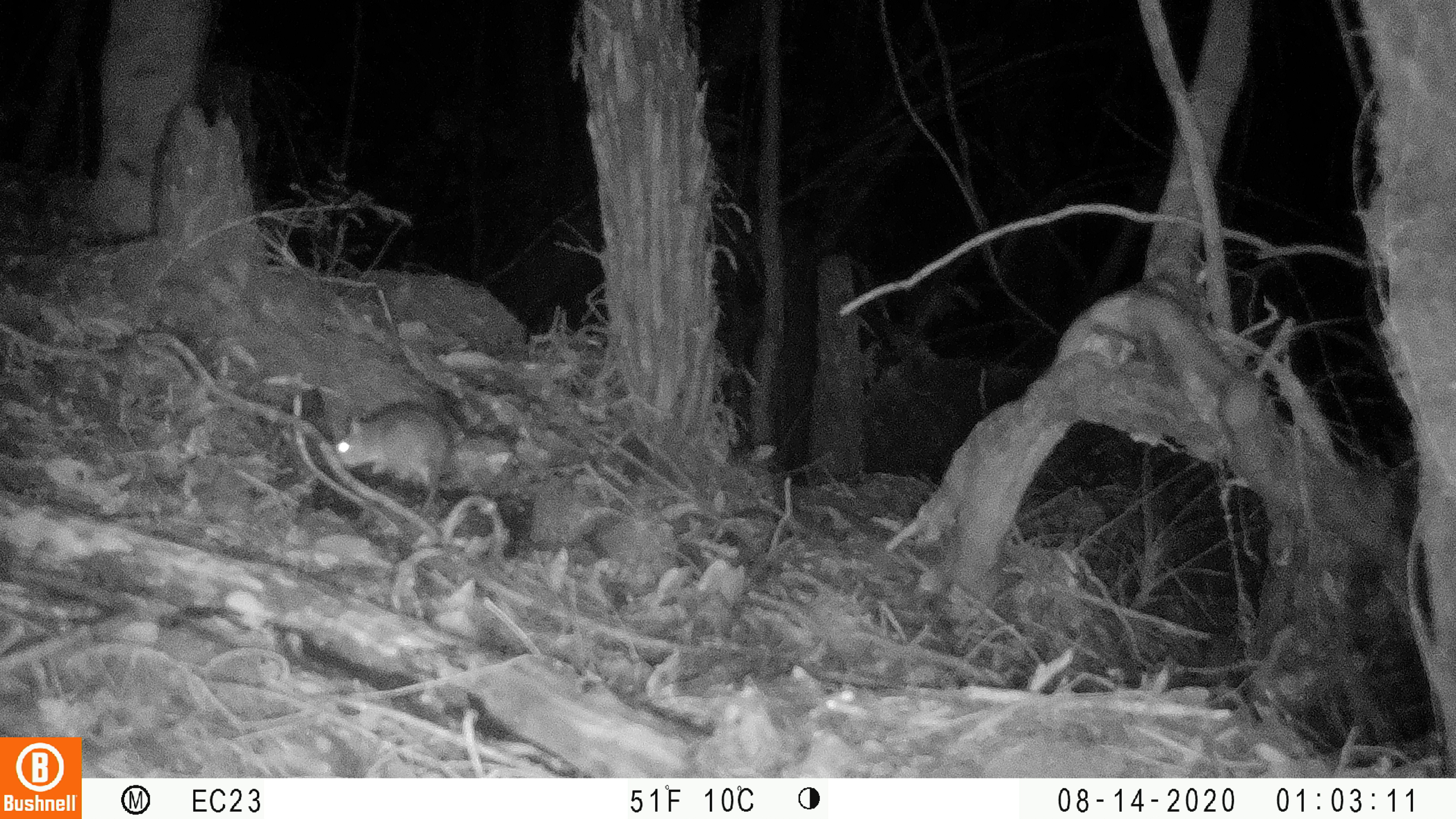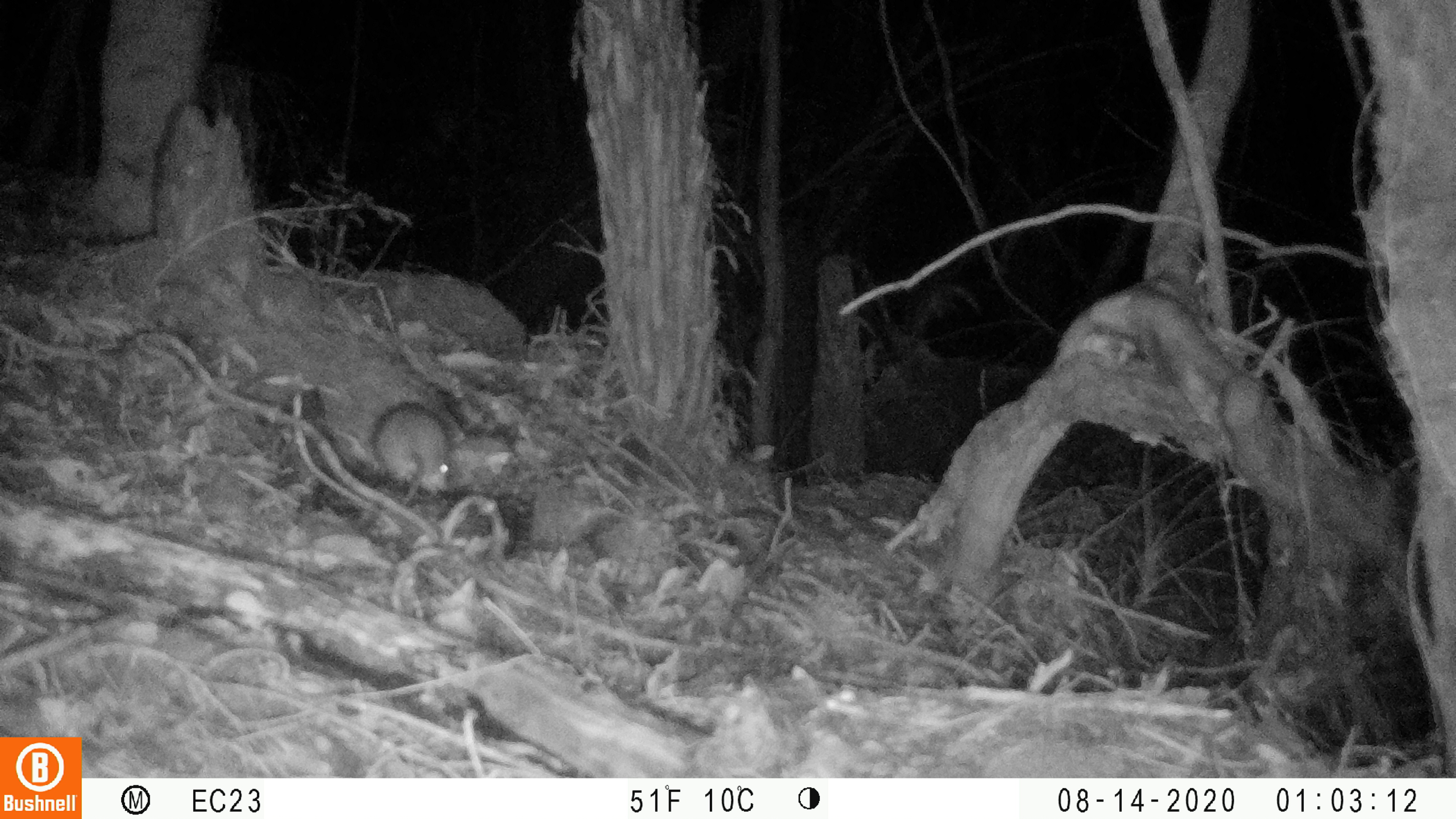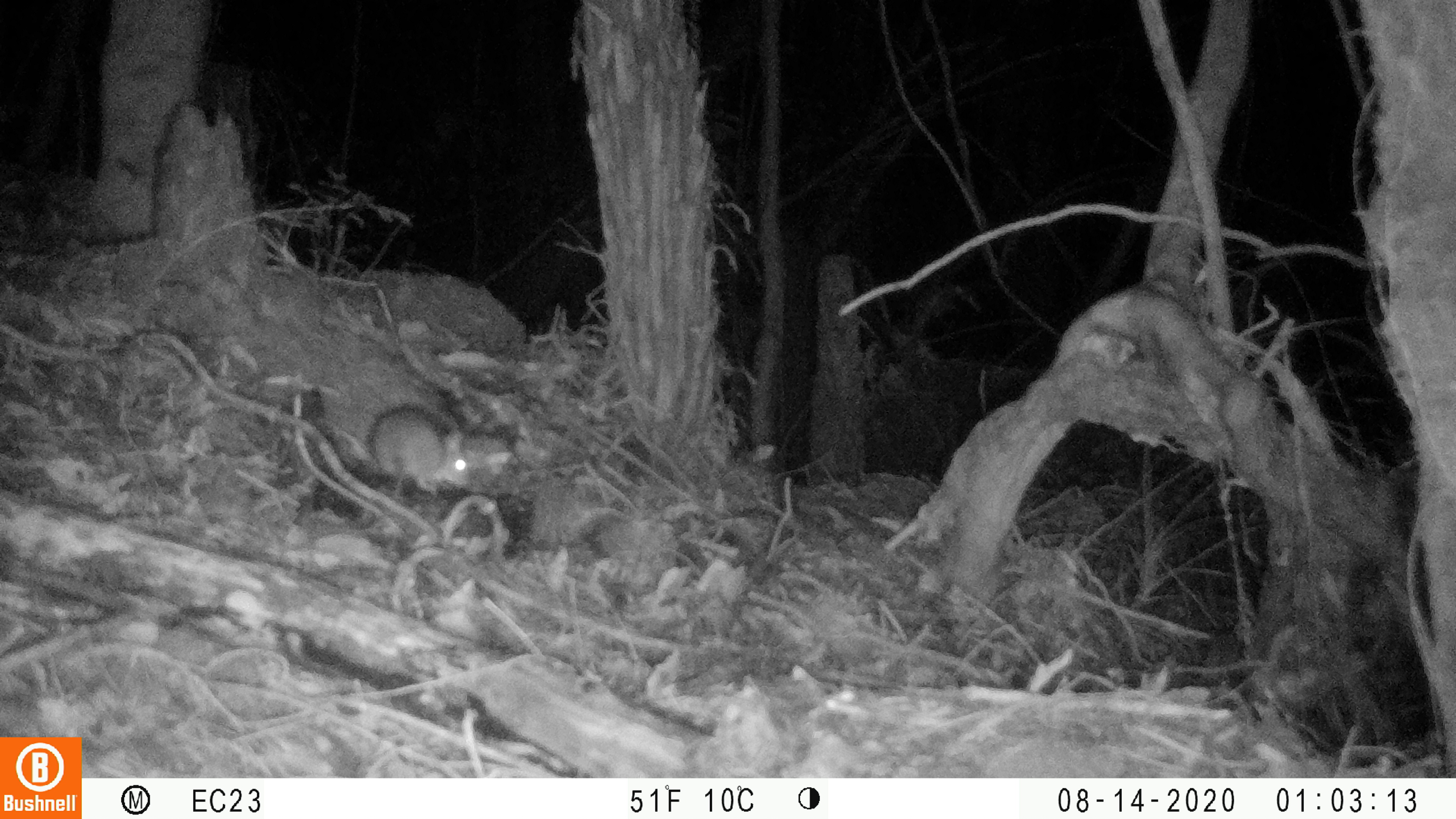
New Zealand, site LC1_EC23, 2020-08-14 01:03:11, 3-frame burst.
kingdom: Animalia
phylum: Chordata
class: Mammalia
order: Rodentia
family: Muridae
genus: Rattus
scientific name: Rattus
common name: rat